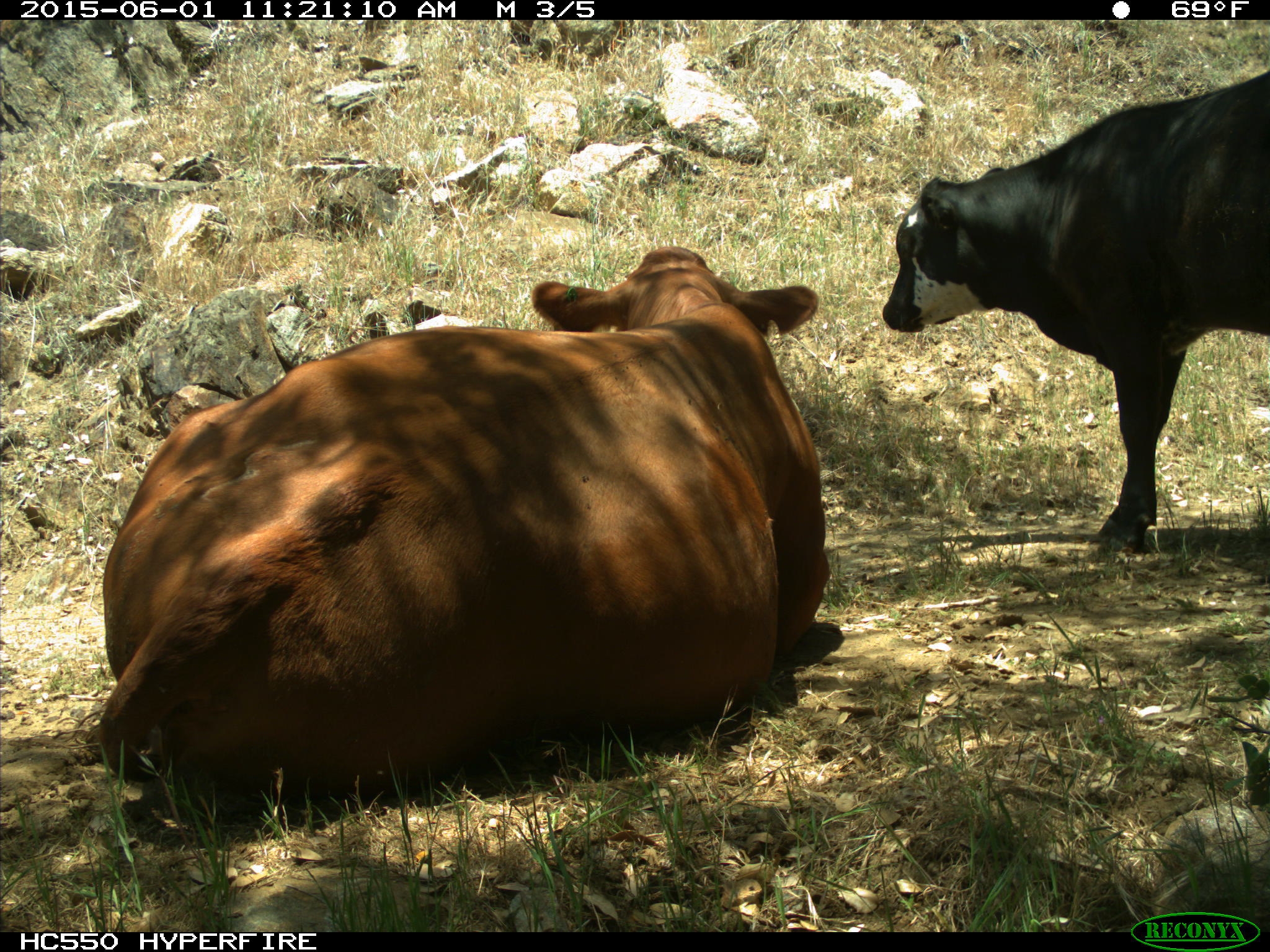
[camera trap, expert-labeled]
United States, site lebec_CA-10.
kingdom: Animalia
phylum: Chordata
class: Mammalia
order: Artiodactyla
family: Bovidae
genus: Bos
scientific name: Bos taurus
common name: domestic cow